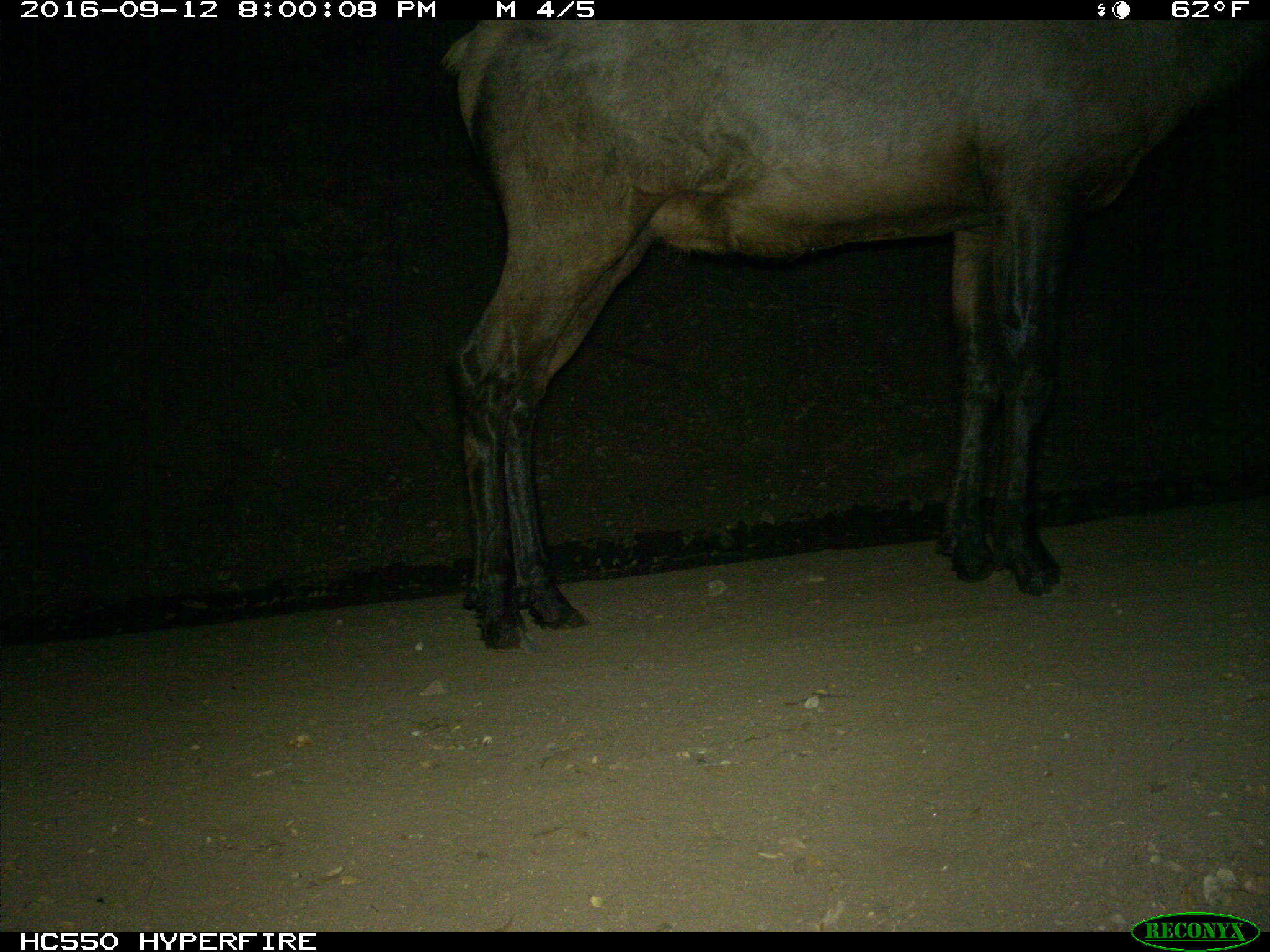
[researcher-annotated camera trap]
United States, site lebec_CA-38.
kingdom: Animalia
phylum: Chordata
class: Mammalia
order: Artiodactyla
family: Cervidae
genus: Cervus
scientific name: Cervus canadensis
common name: elk